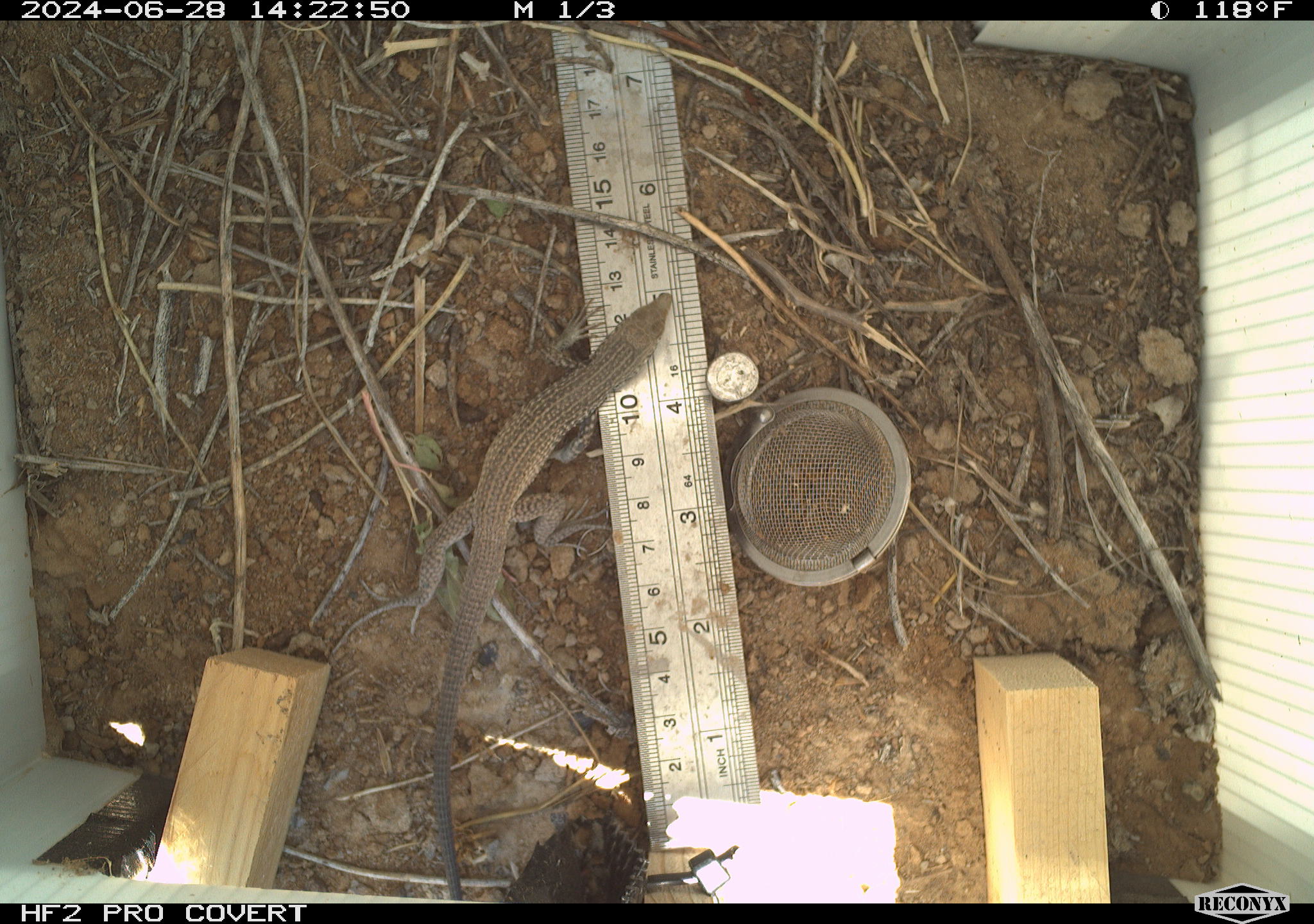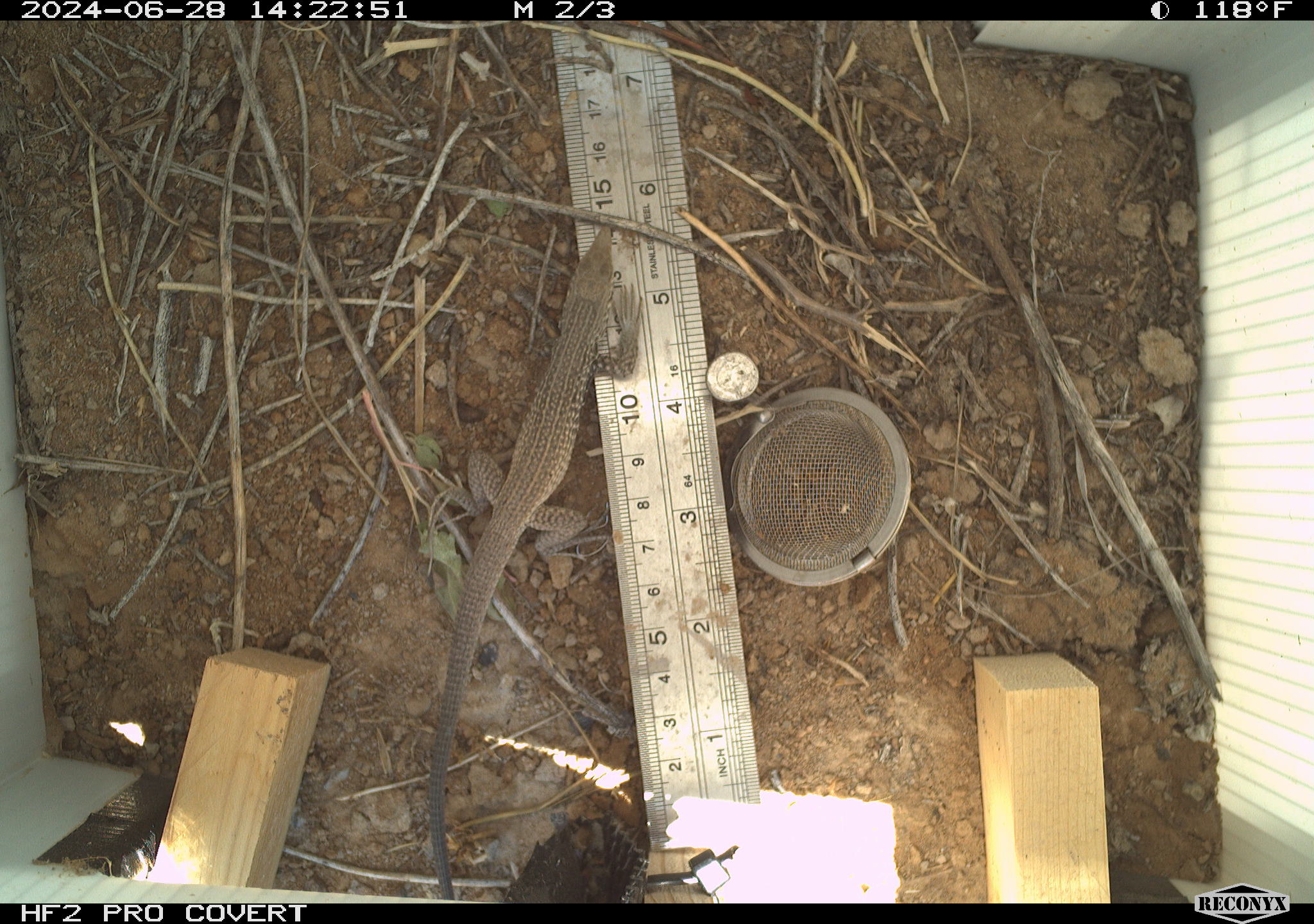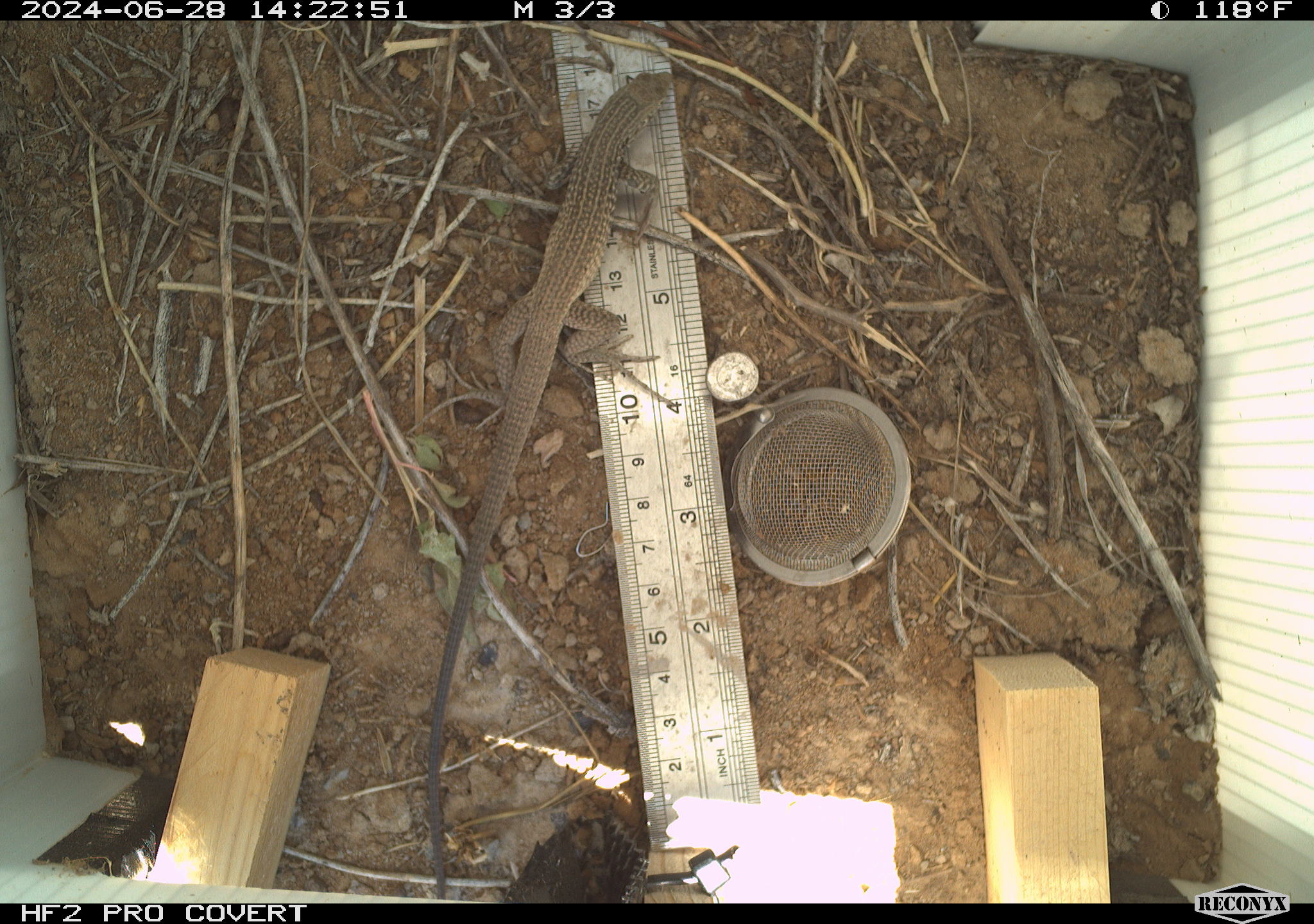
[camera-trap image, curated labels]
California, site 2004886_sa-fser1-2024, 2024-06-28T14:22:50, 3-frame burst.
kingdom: Animalia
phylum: Chordata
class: Reptilia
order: Squamata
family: Teiidae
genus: Aspidoscelis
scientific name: Aspidoscelis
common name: whiptail lizards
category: aspidoscelis species